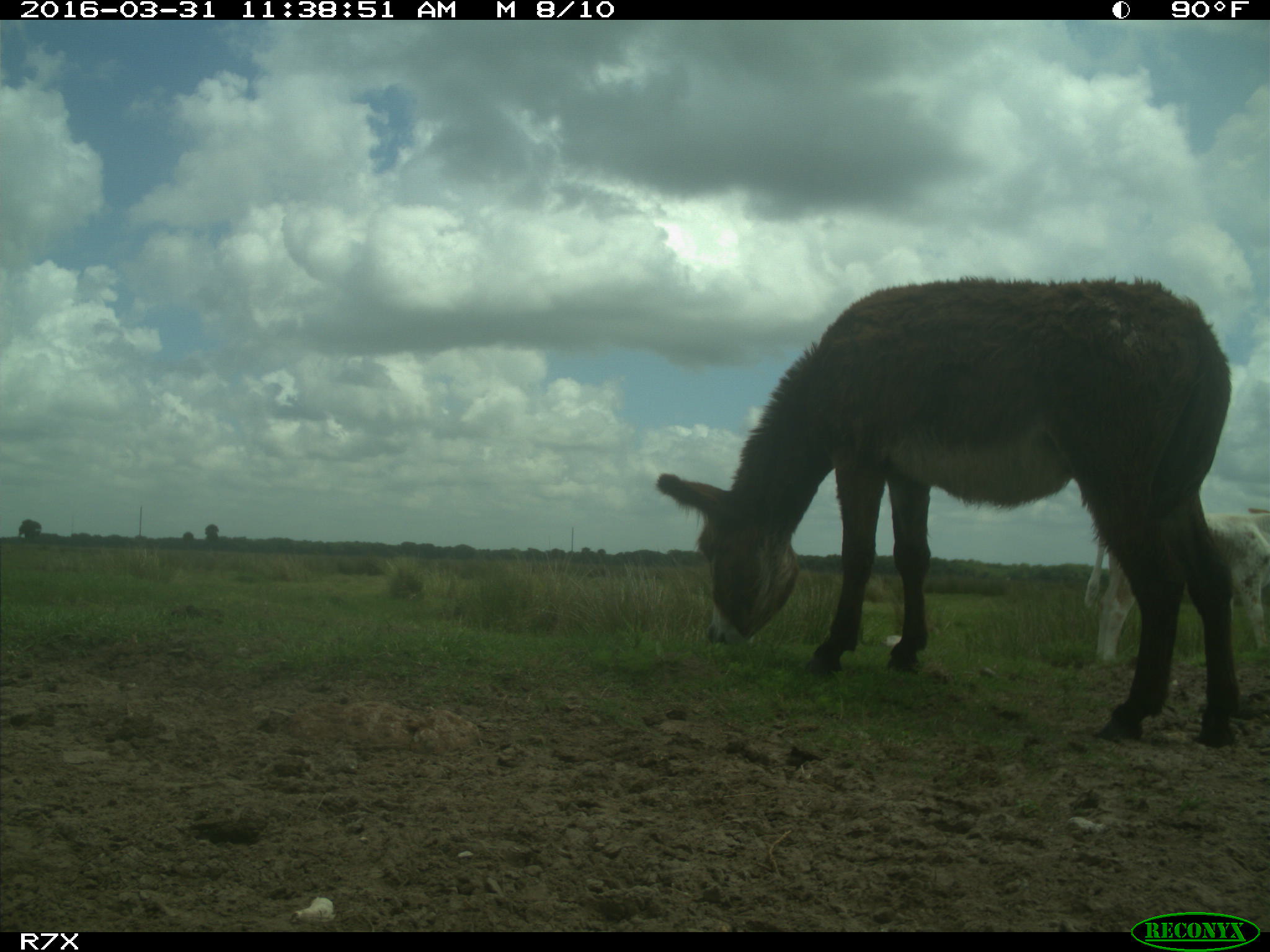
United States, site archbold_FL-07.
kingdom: Animalia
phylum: Chordata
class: Mammalia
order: Artiodactyla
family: Bovidae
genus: Bos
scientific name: Bos taurus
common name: domestic cow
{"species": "Bos taurus (domestic cow)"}